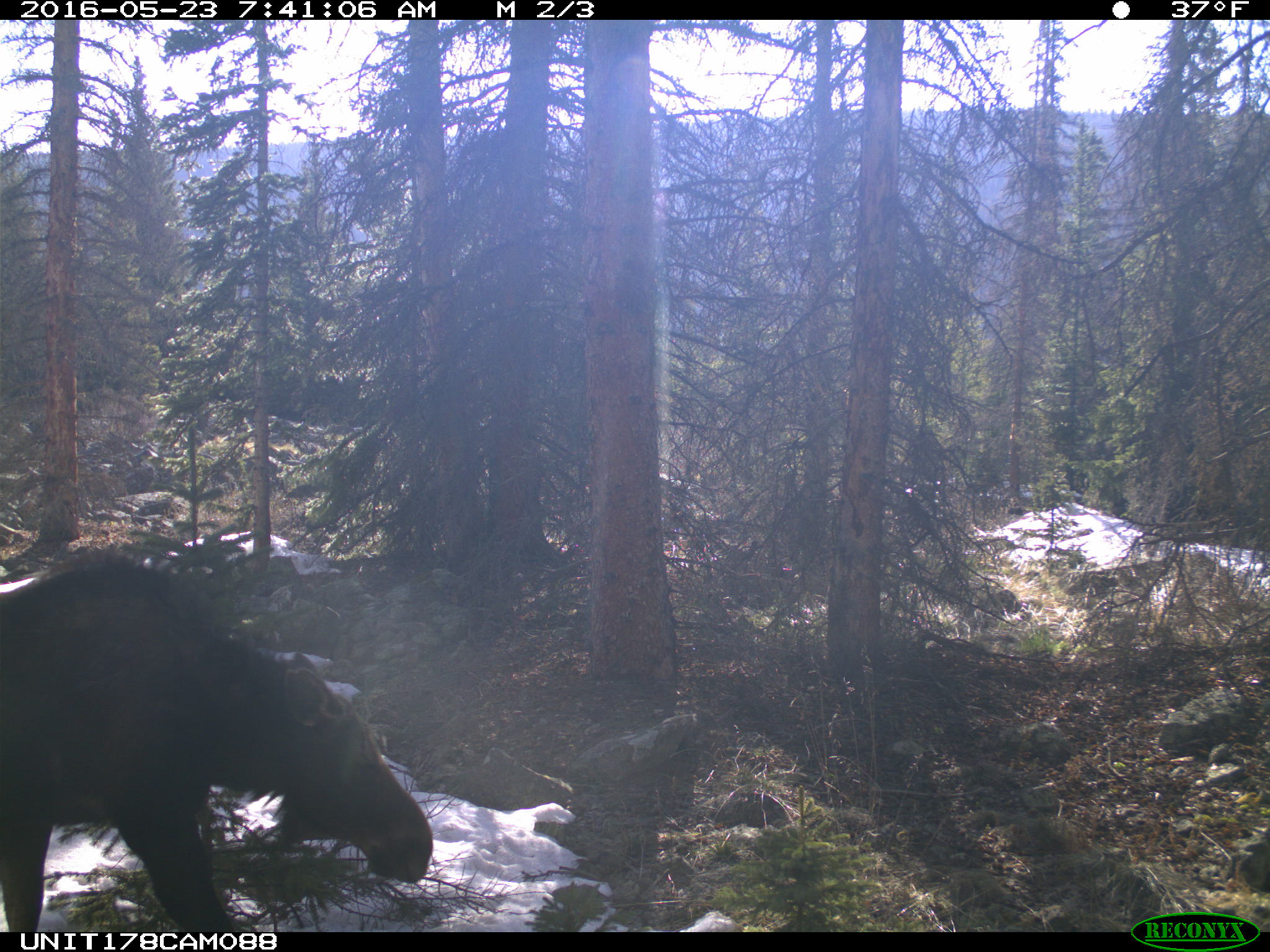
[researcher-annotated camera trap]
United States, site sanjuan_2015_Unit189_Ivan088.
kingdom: Animalia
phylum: Chordata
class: Mammalia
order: Artiodactyla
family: Cervidae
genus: Alces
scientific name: Alces alces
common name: moose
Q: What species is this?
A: Alces alces (moose).